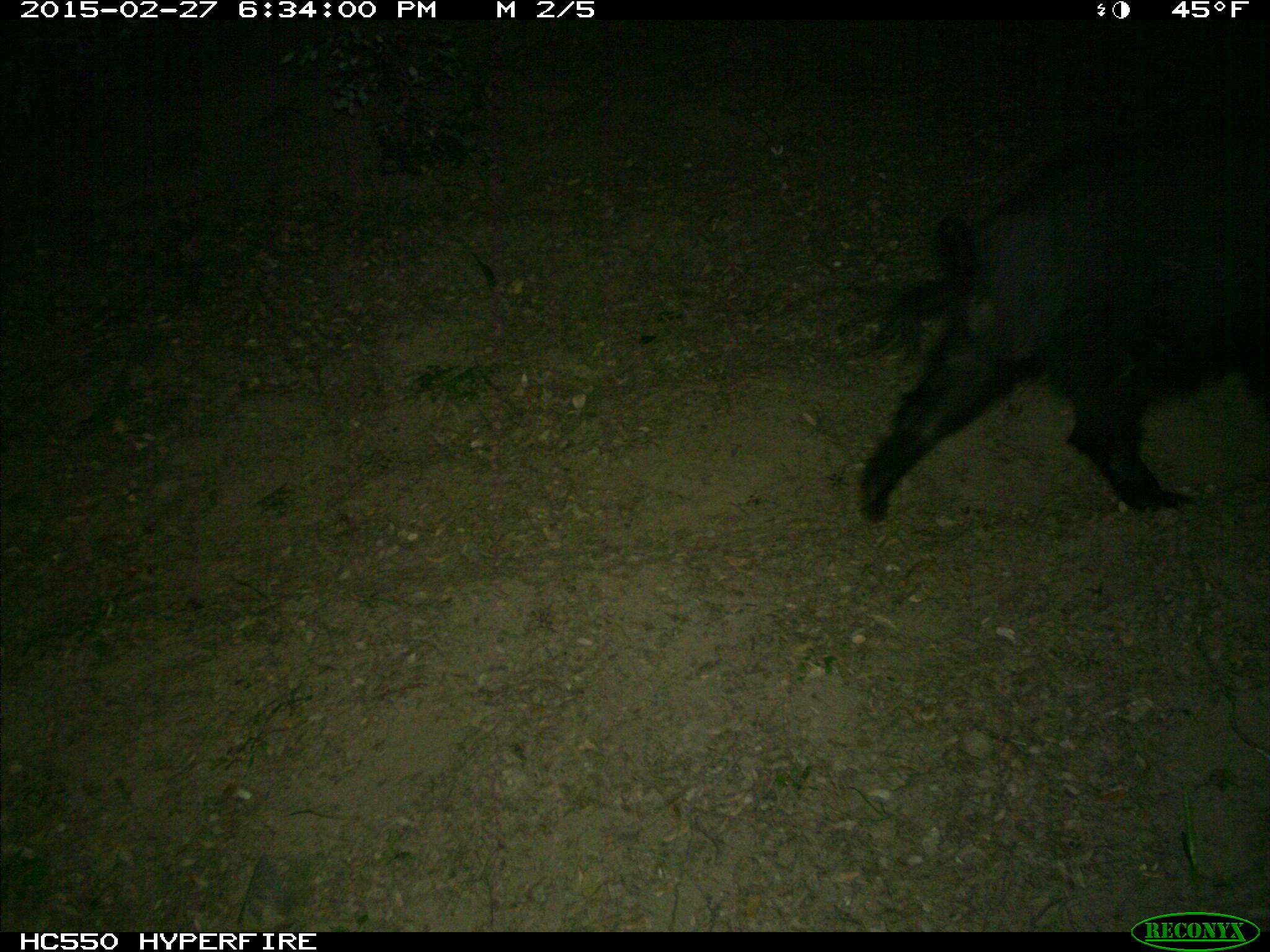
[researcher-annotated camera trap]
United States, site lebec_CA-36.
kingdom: Animalia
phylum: Chordata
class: Mammalia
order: Artiodactyla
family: Suidae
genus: Sus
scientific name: Sus scrofa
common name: wild boar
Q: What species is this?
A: Sus scrofa (wild boar).